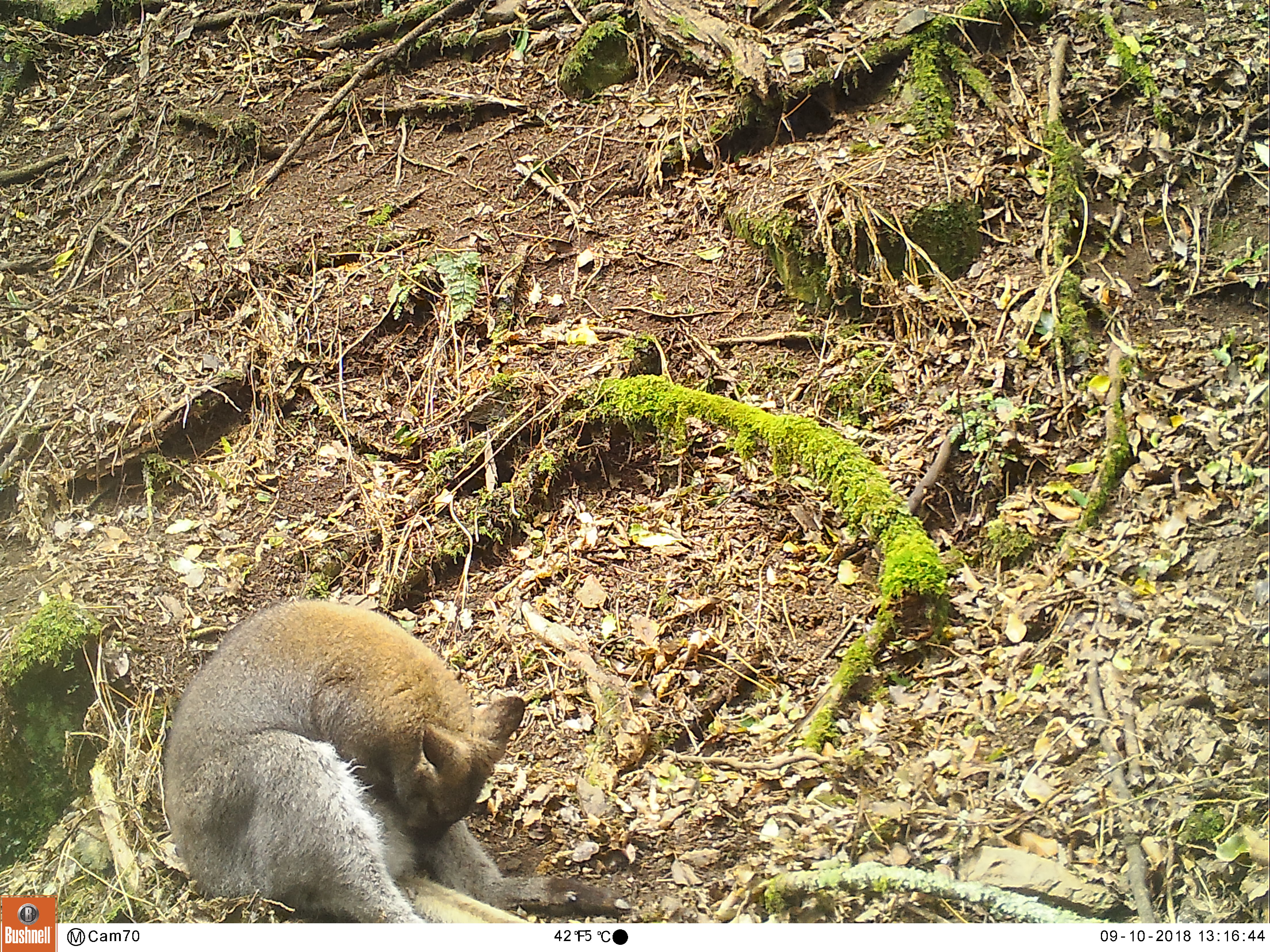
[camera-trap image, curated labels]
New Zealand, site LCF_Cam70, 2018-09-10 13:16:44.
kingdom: Animalia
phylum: Chordata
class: Mammalia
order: Diprotodontia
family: Macropodidae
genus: Notamacropus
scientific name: Notamacropus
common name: wallaby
Wallaby (Notamacropus).